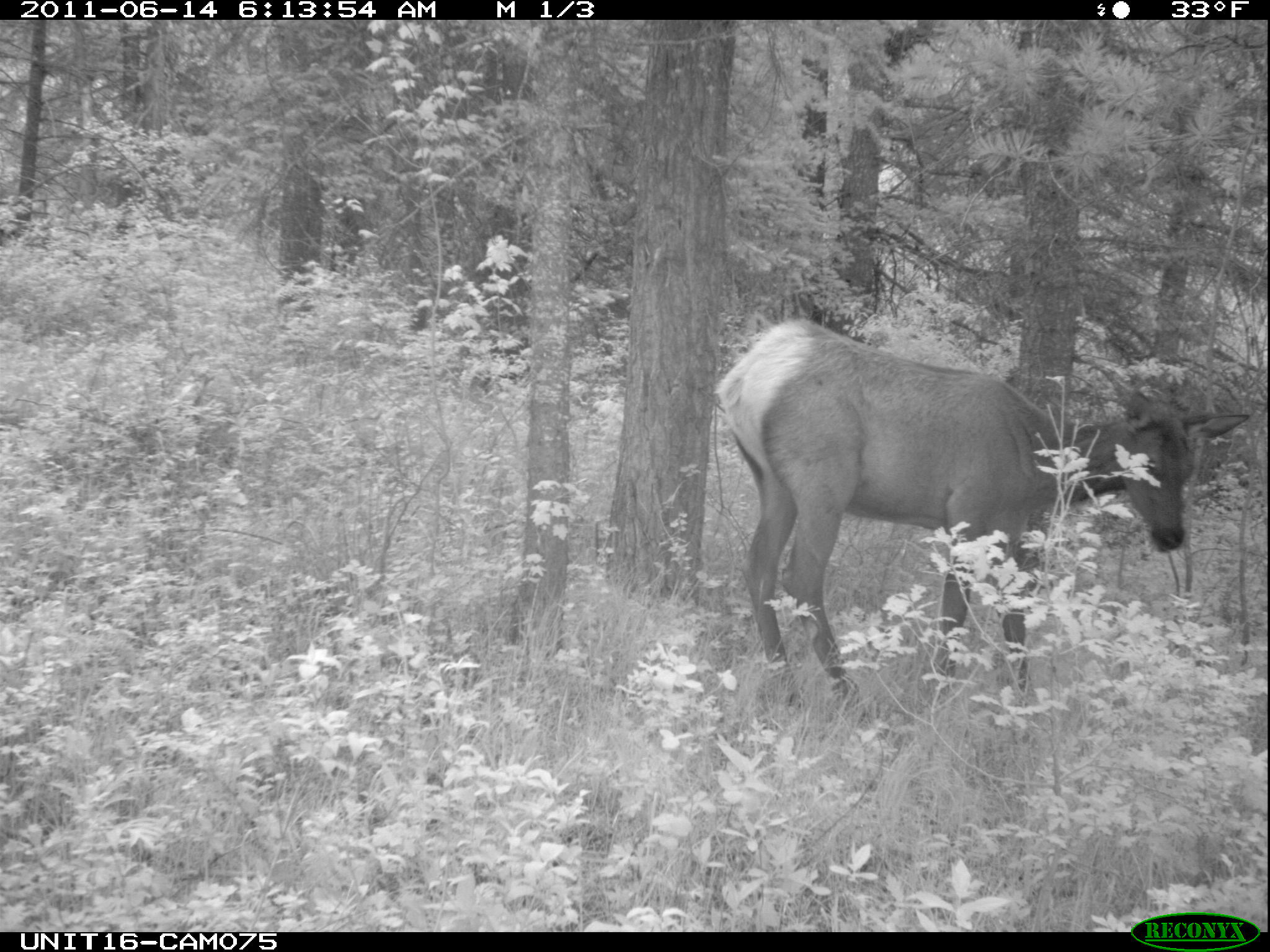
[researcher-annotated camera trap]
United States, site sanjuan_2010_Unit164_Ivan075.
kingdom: Animalia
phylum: Chordata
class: Mammalia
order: Artiodactyla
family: Cervidae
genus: Cervus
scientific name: Cervus elaphus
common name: red deer